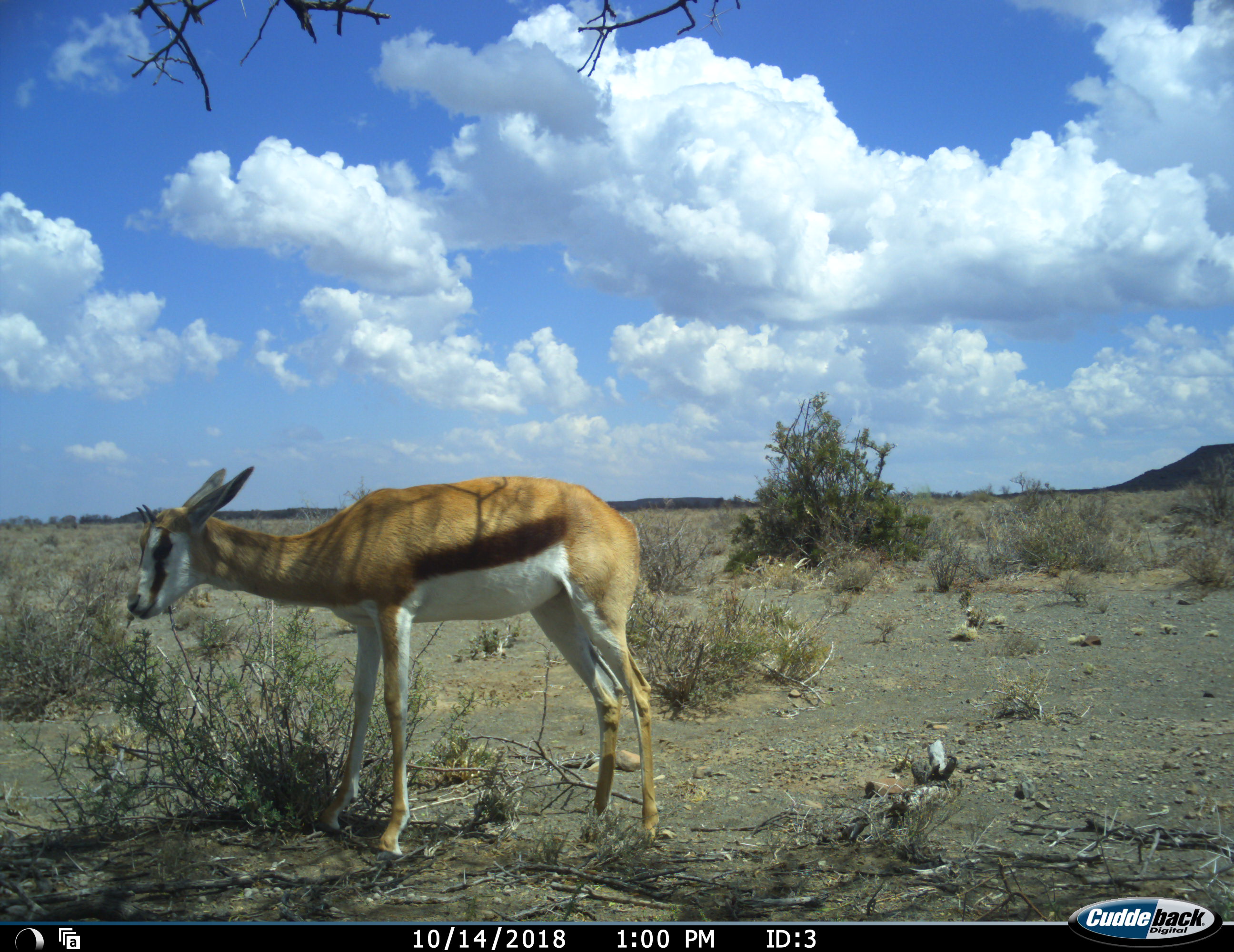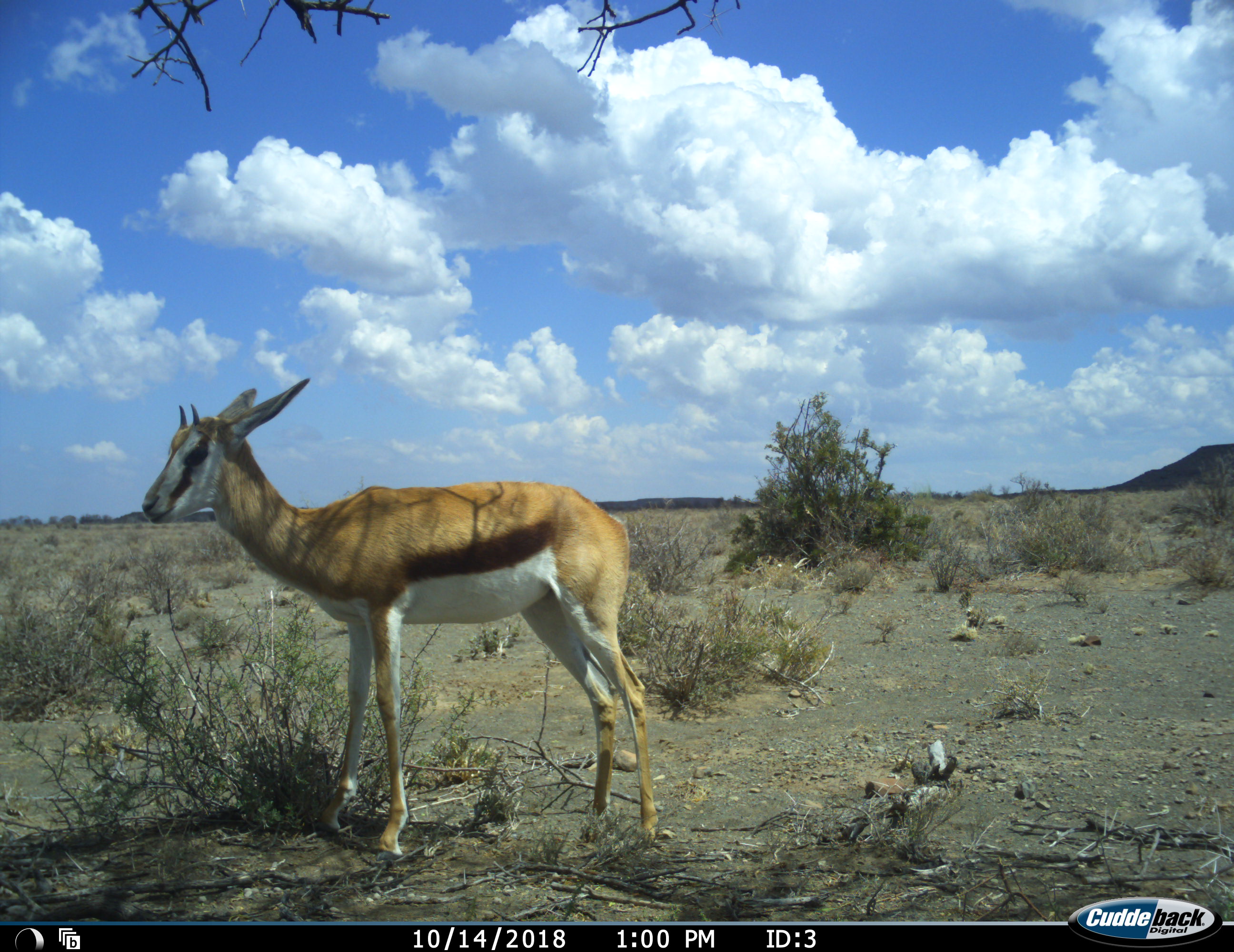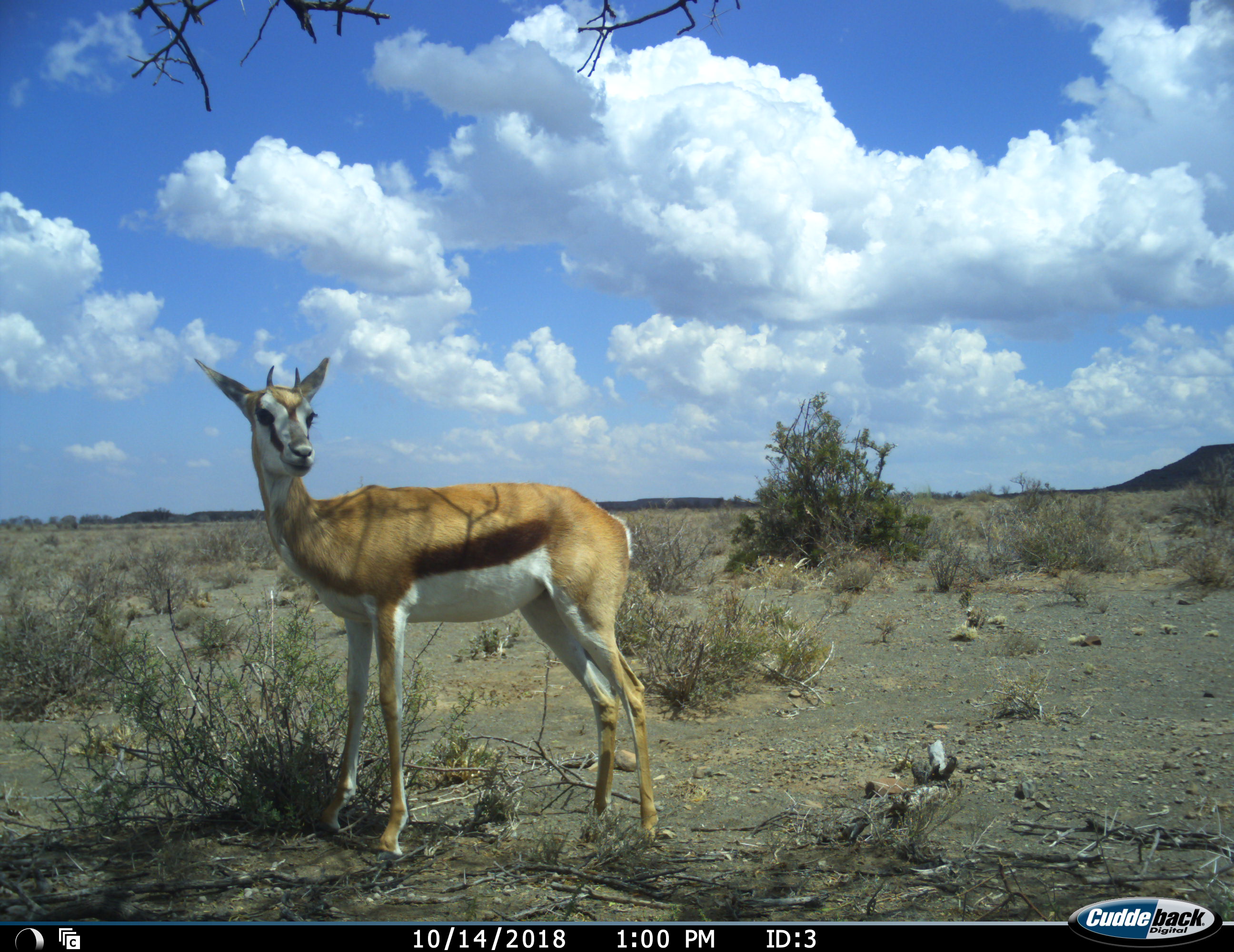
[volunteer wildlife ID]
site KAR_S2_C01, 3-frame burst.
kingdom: Animalia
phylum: Chordata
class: Mammalia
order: Artiodactyla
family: Bovidae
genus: Antidorcas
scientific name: Antidorcas marsupialis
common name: springbok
Springbok (Antidorcas marsupialis), count 1. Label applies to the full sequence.